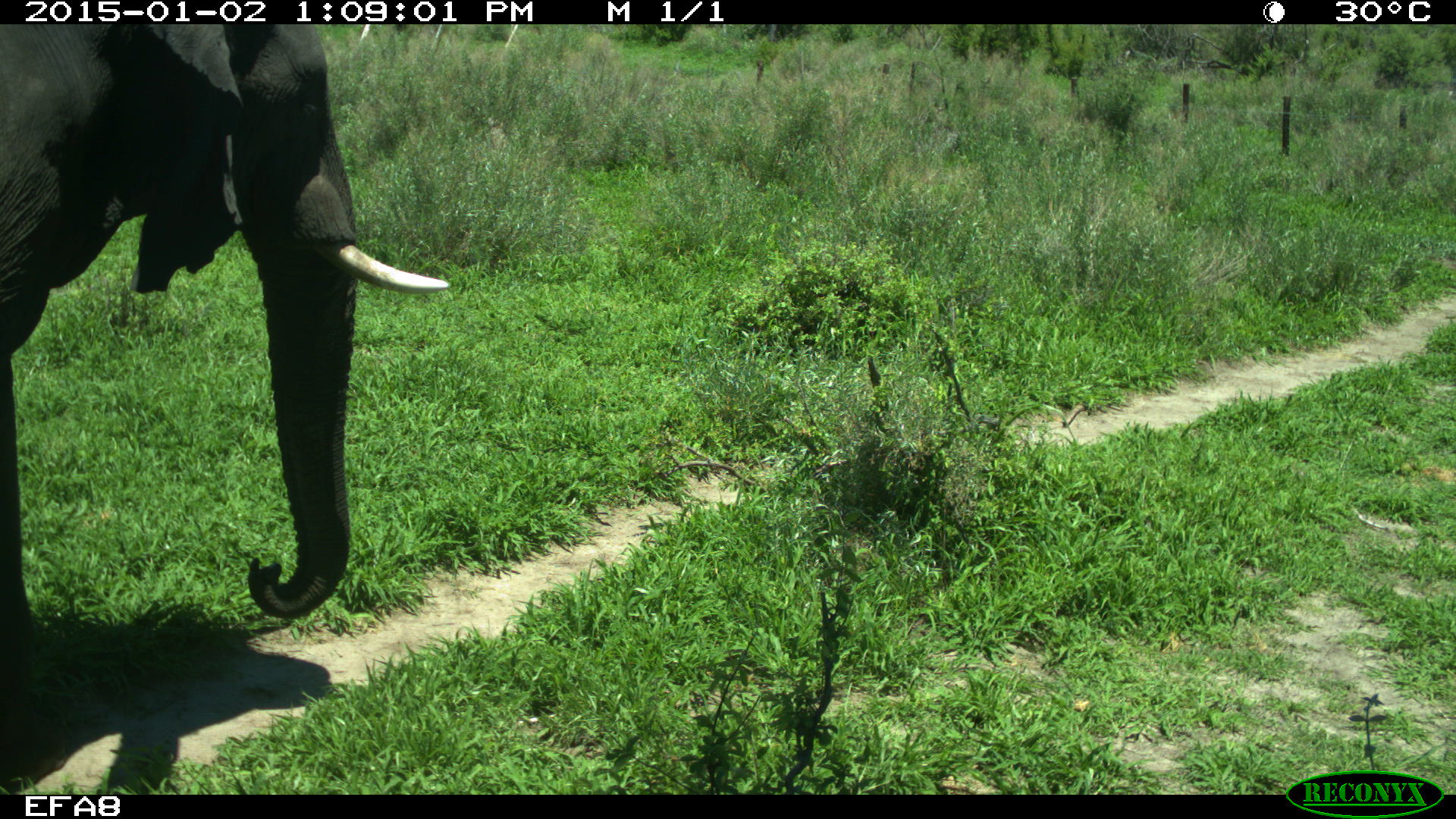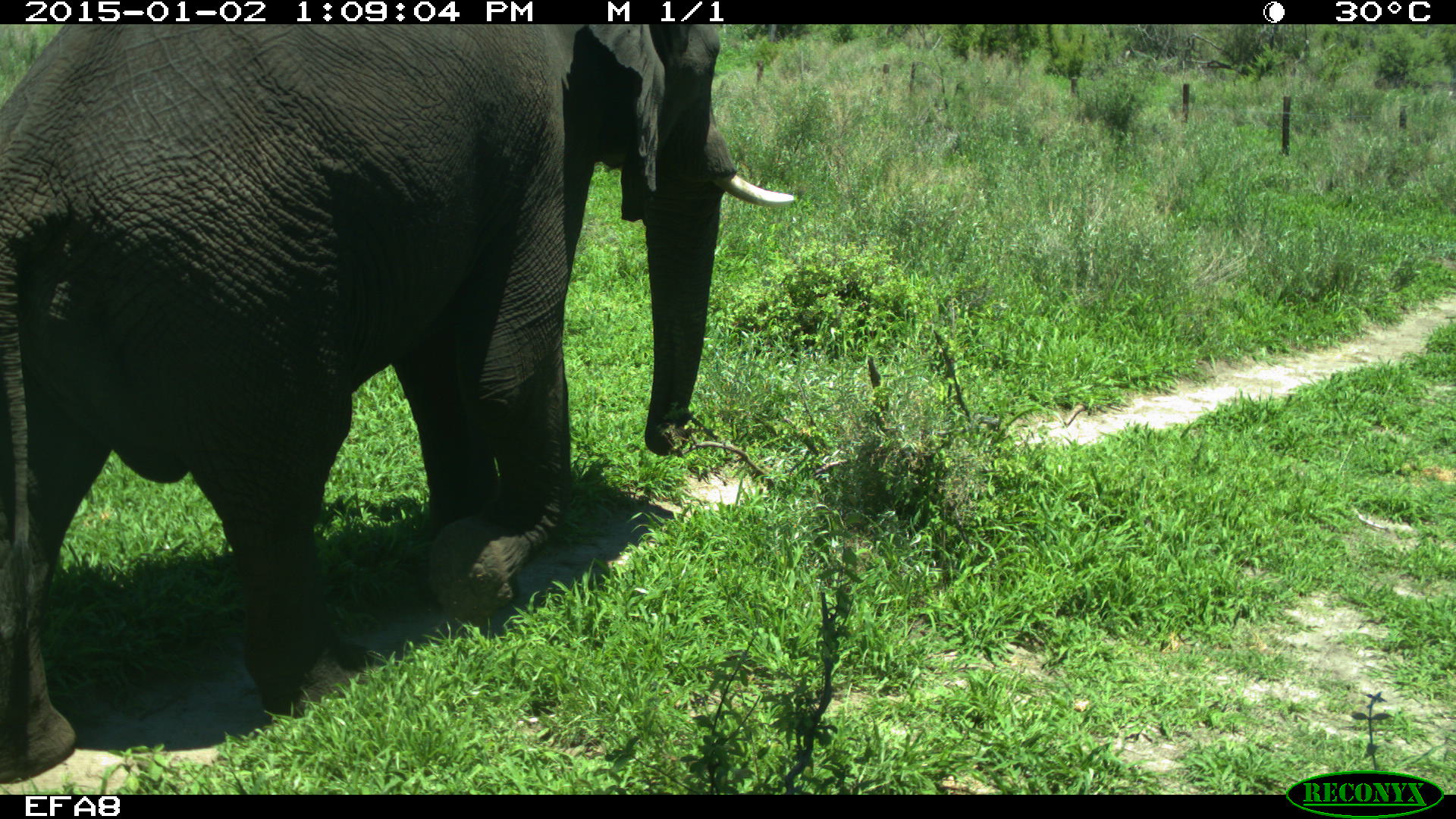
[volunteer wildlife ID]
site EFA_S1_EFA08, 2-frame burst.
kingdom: Animalia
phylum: Chordata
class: Mammalia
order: Proboscidea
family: Elephantidae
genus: Loxodonta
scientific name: Loxodonta africana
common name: african bush elephant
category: elephant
Elephant (african bush elephant) (Loxodonta africana), count 1. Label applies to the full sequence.